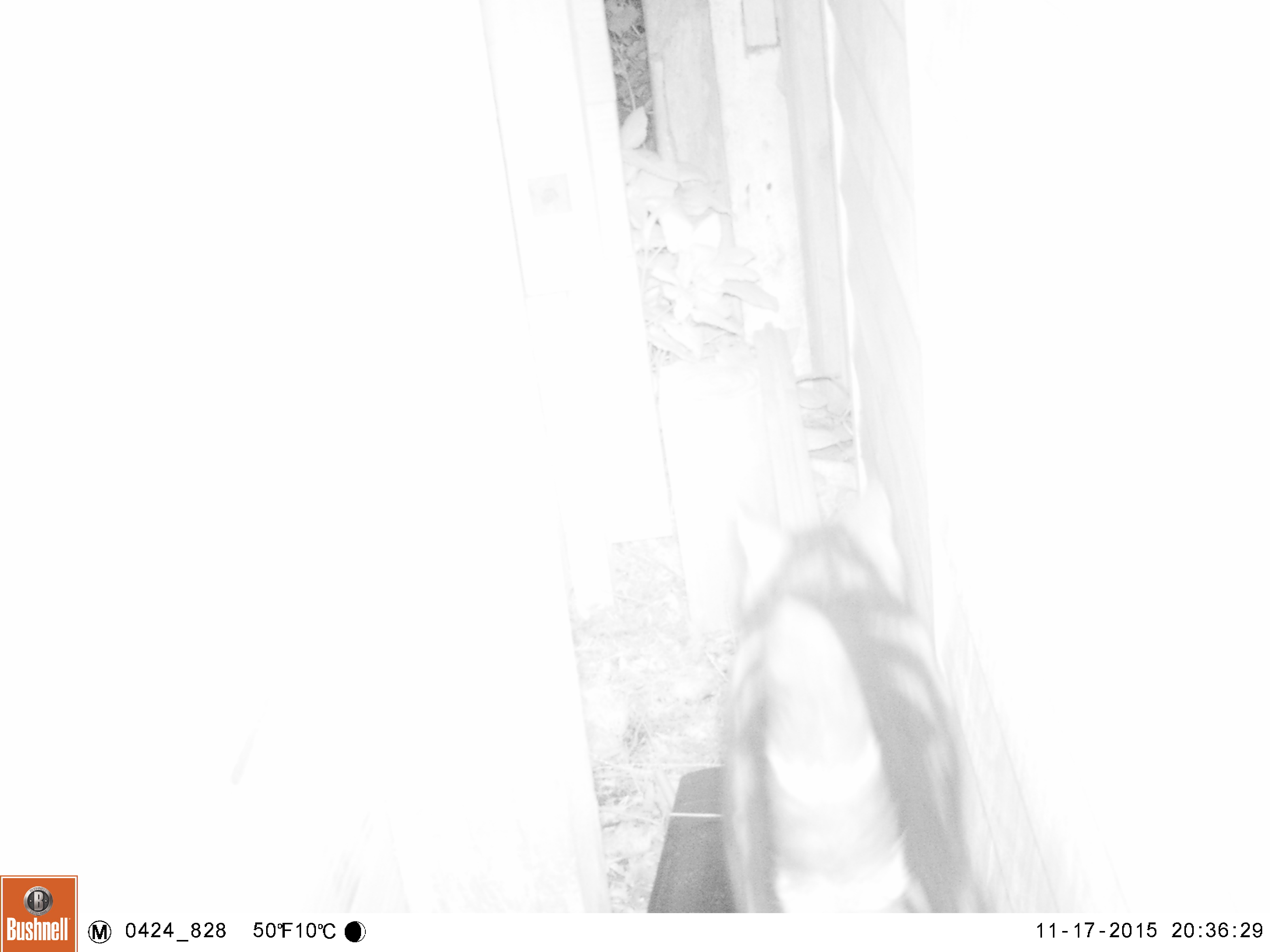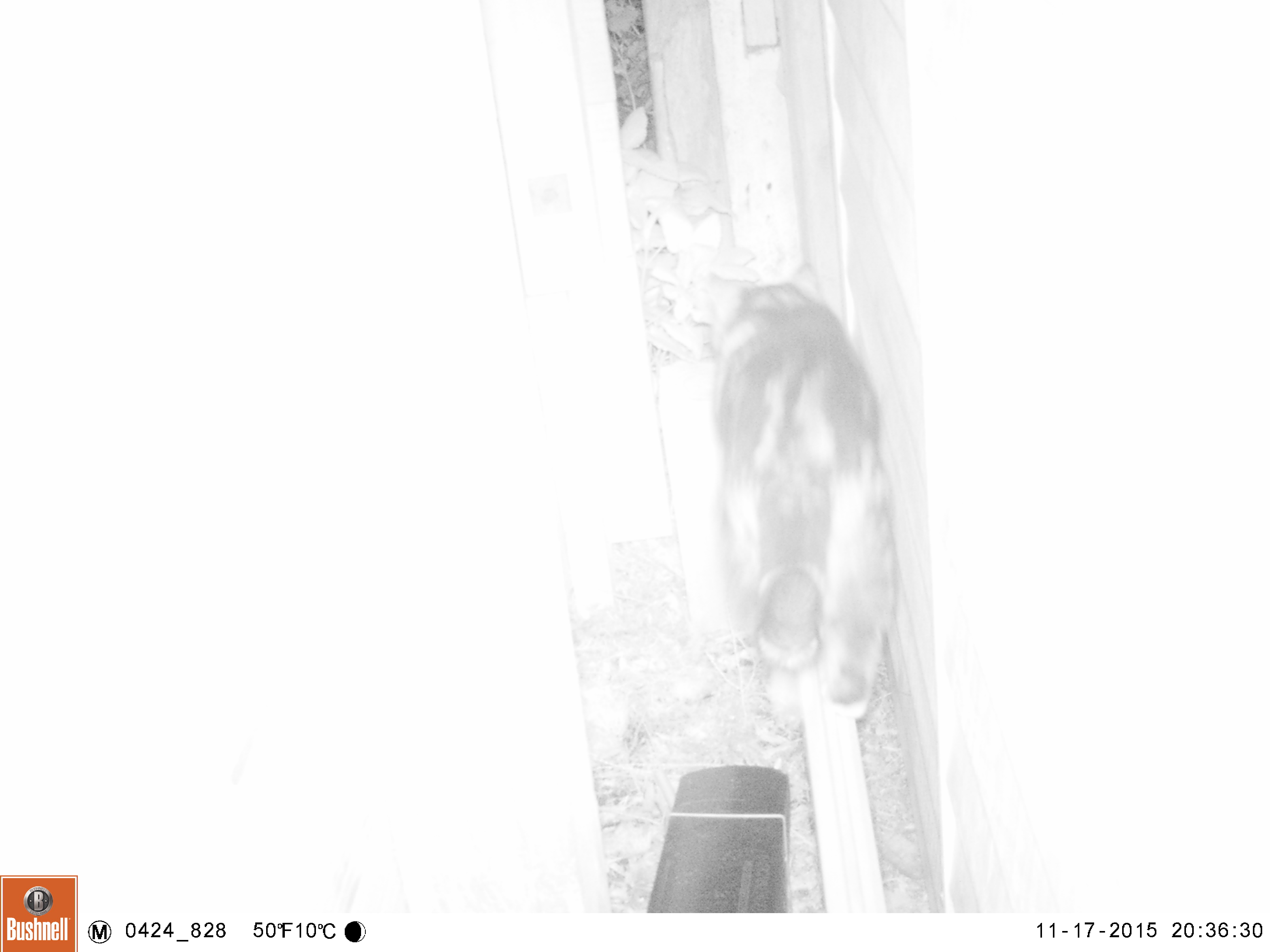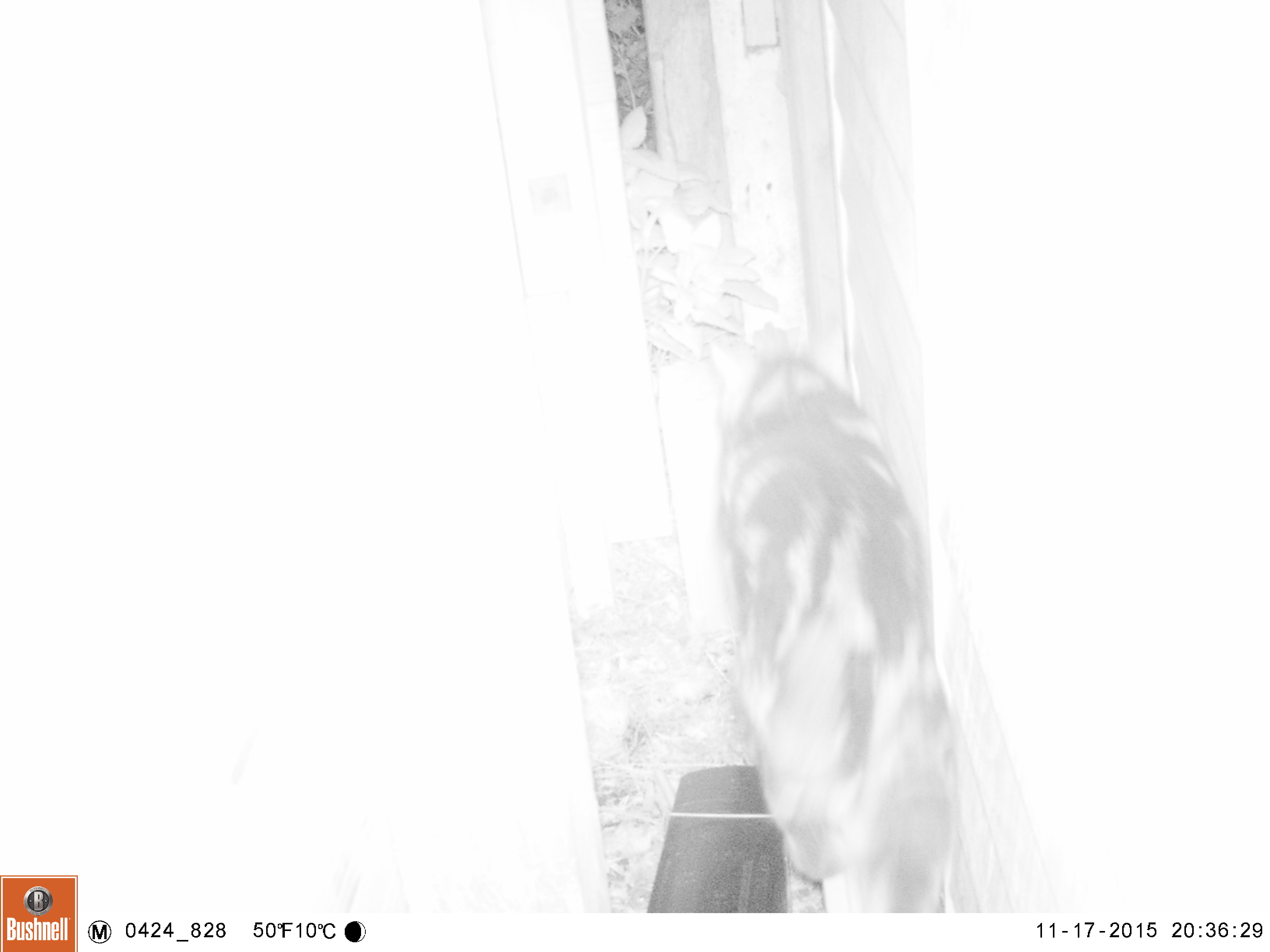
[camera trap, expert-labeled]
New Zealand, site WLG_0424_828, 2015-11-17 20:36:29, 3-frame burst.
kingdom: Animalia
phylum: Chordata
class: Mammalia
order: Carnivora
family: Felidae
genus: Felis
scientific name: Felis catus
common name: domestic cat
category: cat